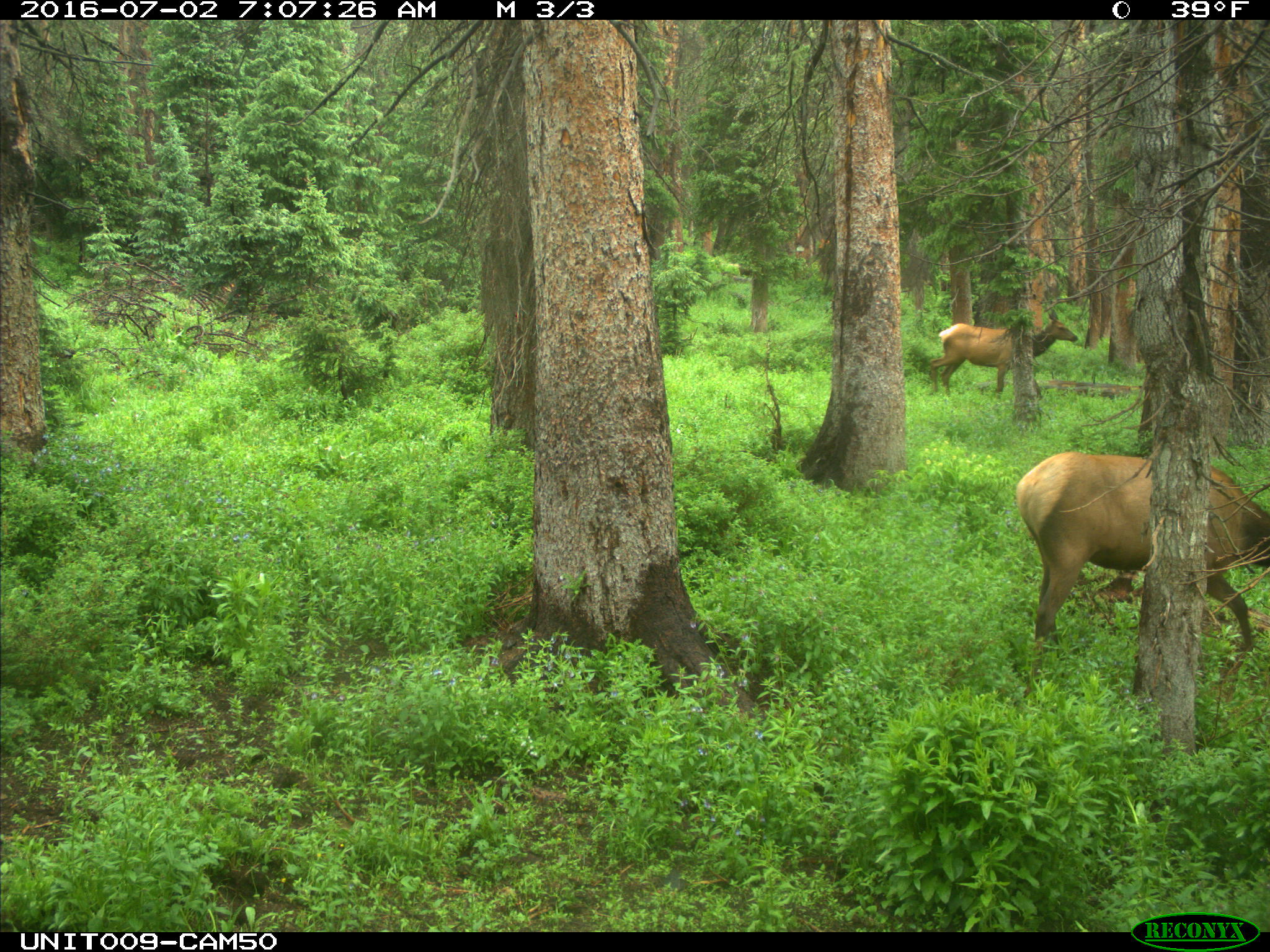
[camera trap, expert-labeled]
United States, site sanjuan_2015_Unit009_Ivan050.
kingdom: Animalia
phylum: Chordata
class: Mammalia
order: Artiodactyla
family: Cervidae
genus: Cervus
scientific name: Cervus elaphus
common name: red deer